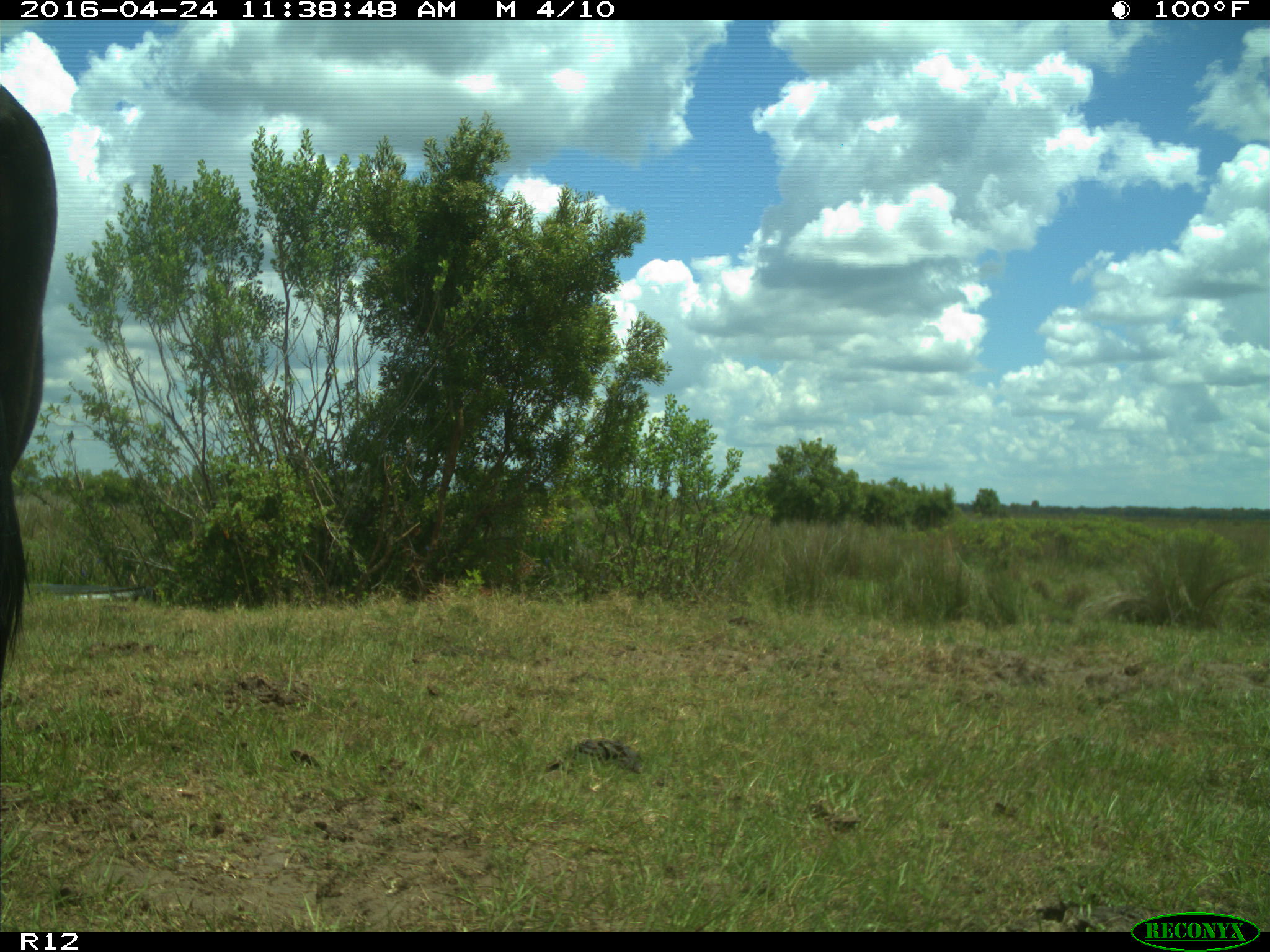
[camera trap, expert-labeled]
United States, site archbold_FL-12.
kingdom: Animalia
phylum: Chordata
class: Mammalia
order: Artiodactyla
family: Bovidae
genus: Bos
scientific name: Bos taurus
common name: domestic cow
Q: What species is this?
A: Bos taurus (domestic cow).